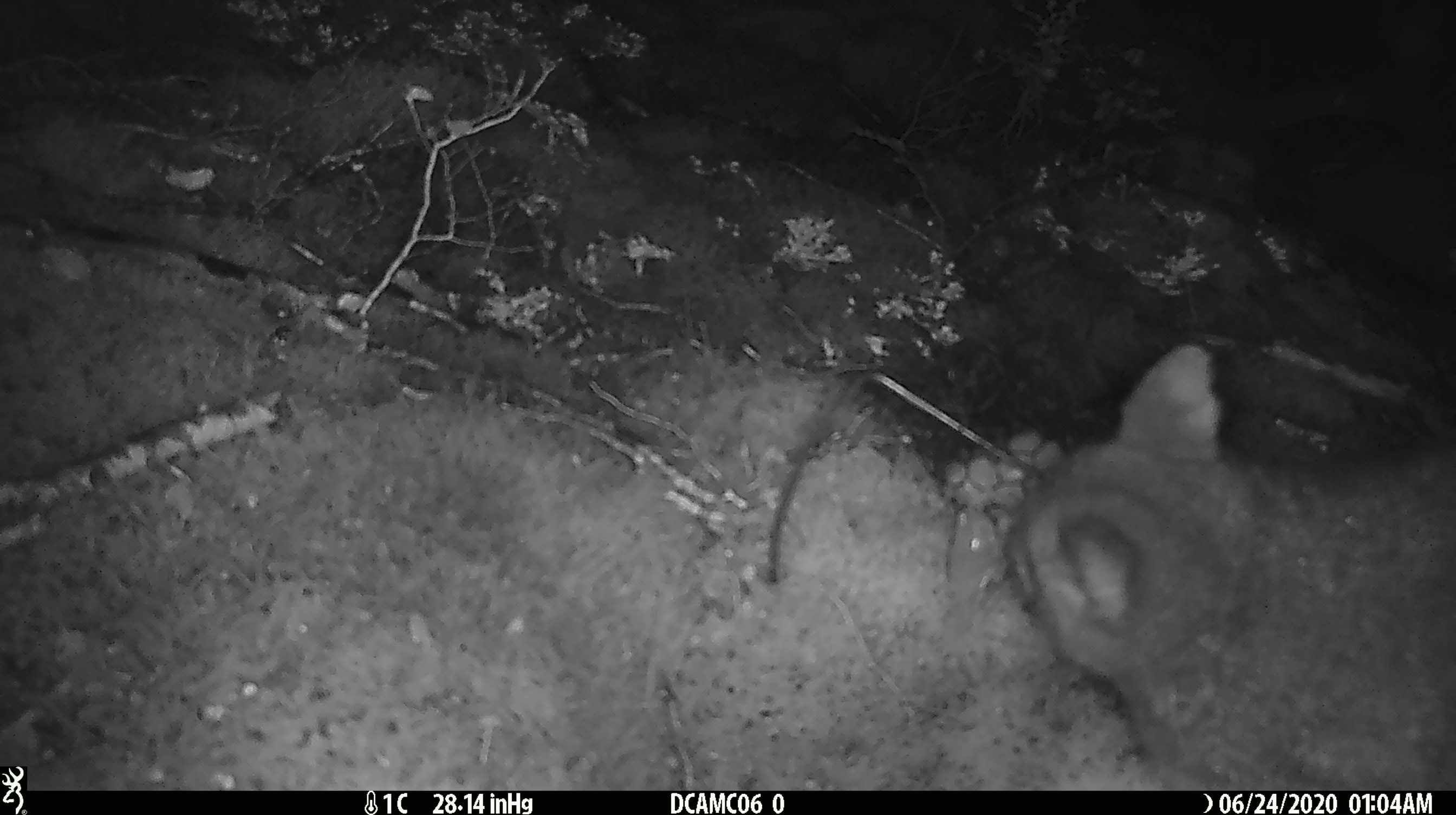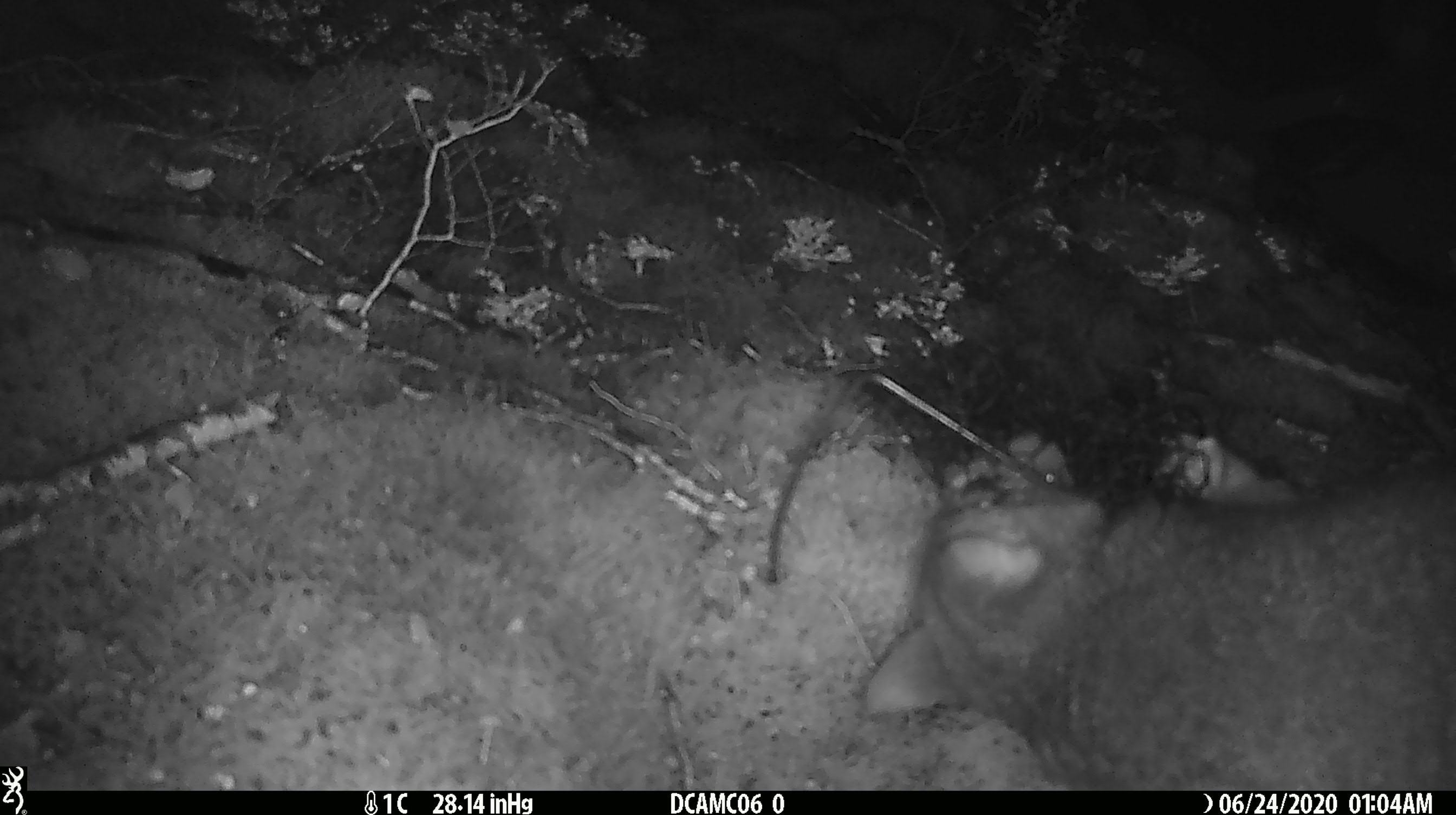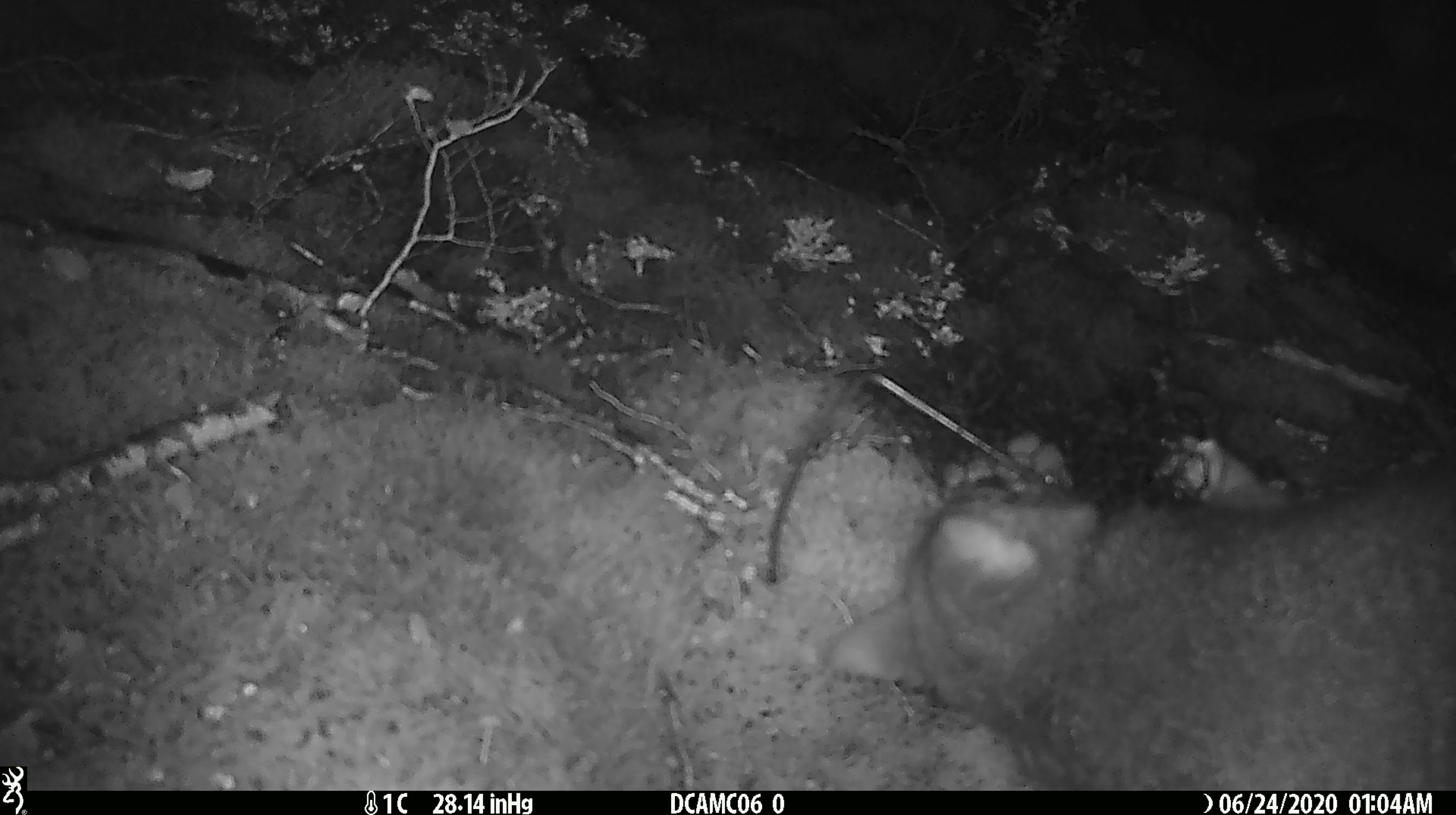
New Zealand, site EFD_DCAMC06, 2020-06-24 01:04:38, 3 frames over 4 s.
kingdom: Animalia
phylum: Chordata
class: Mammalia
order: Diprotodontia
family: Phalangeridae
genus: Trichosurus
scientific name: Trichosurus vulpecula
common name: common brushtail possum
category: possum